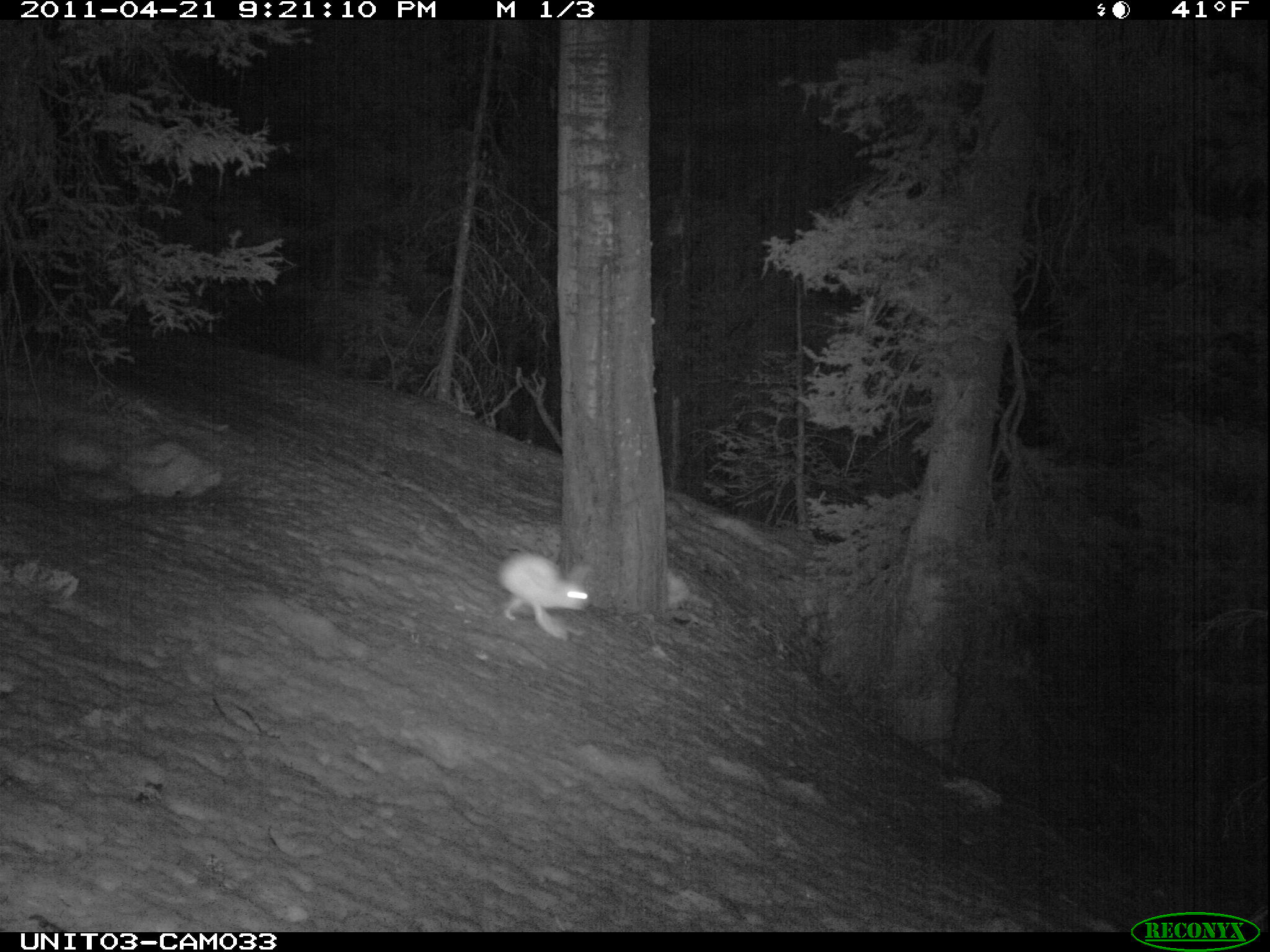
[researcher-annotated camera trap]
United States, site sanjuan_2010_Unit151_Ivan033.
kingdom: Animalia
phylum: Chordata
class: Mammalia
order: Lagomorpha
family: Leporidae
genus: Lepus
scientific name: Lepus americanus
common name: snowshoe hare